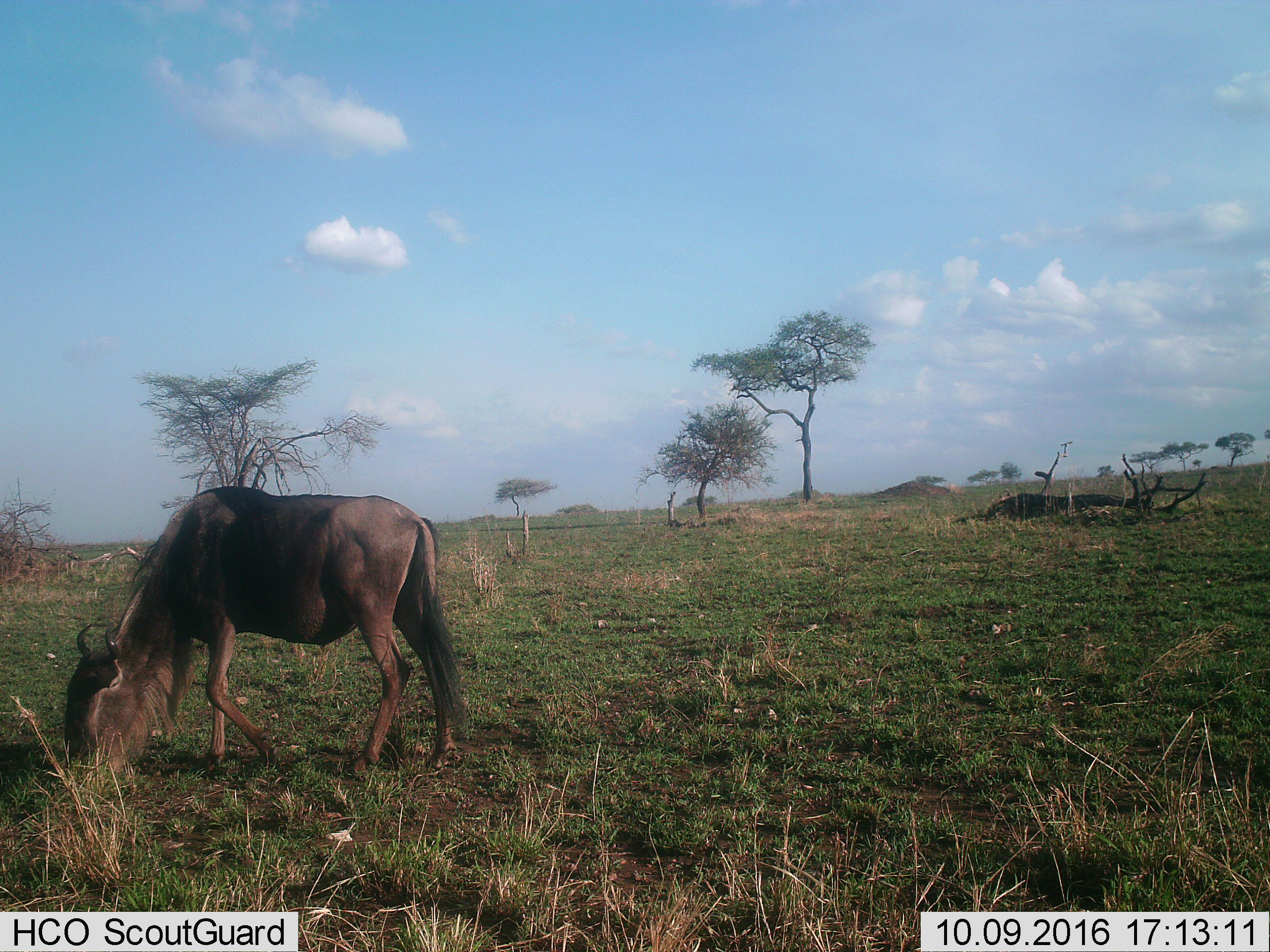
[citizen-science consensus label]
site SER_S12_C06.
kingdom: Animalia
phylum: Chordata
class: Mammalia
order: Artiodactyla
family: Bovidae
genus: Connochaetes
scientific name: Connochaetes taurinus taurinus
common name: blue wildebeest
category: wildebeestblue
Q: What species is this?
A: Wildebeestblue (blue wildebeest) (Connochaetes taurinus taurinus).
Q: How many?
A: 1.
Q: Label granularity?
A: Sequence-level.